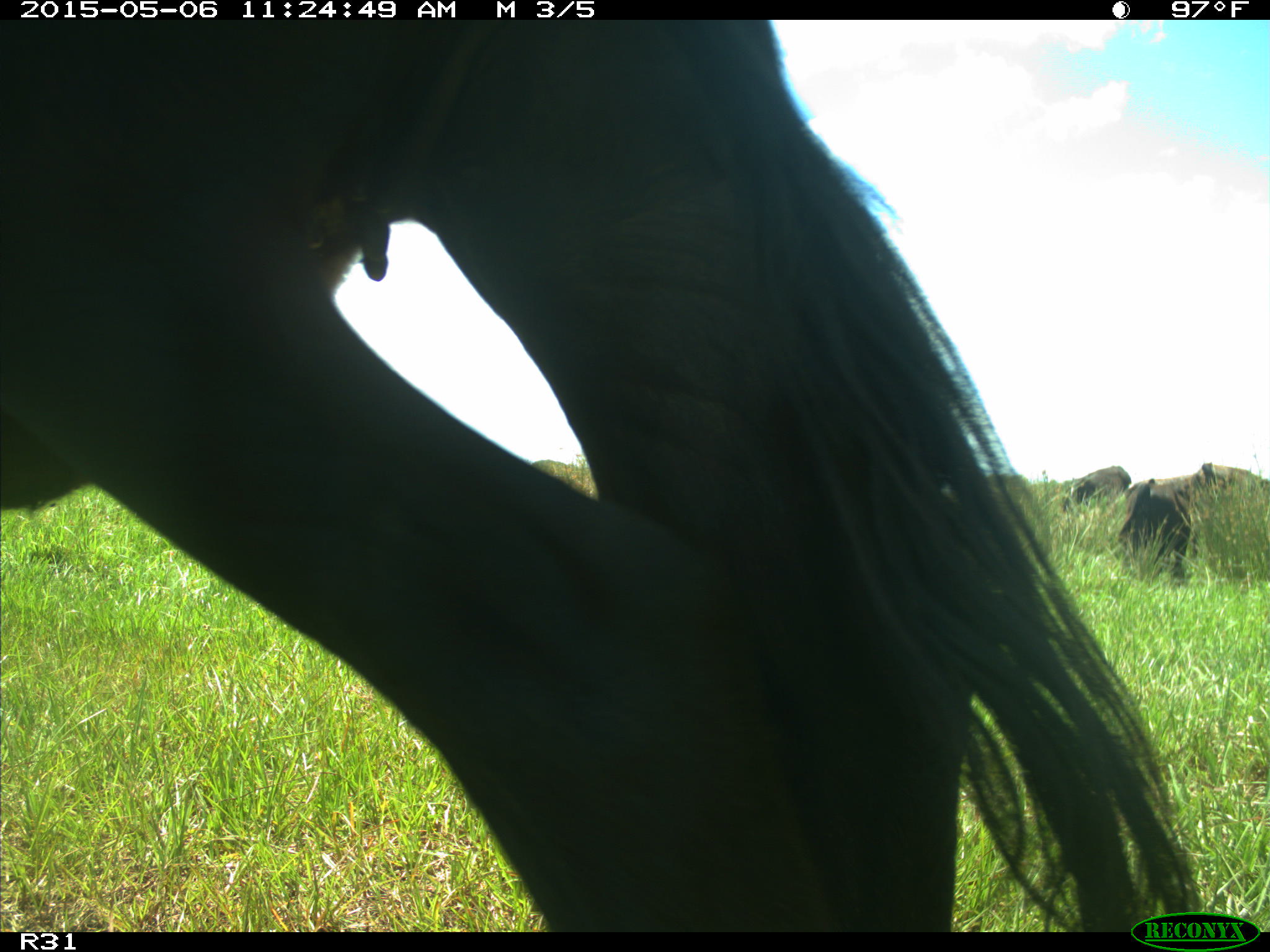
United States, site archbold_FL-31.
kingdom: Animalia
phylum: Chordata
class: Mammalia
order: Artiodactyla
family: Bovidae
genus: Bos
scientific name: Bos taurus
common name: domestic cow